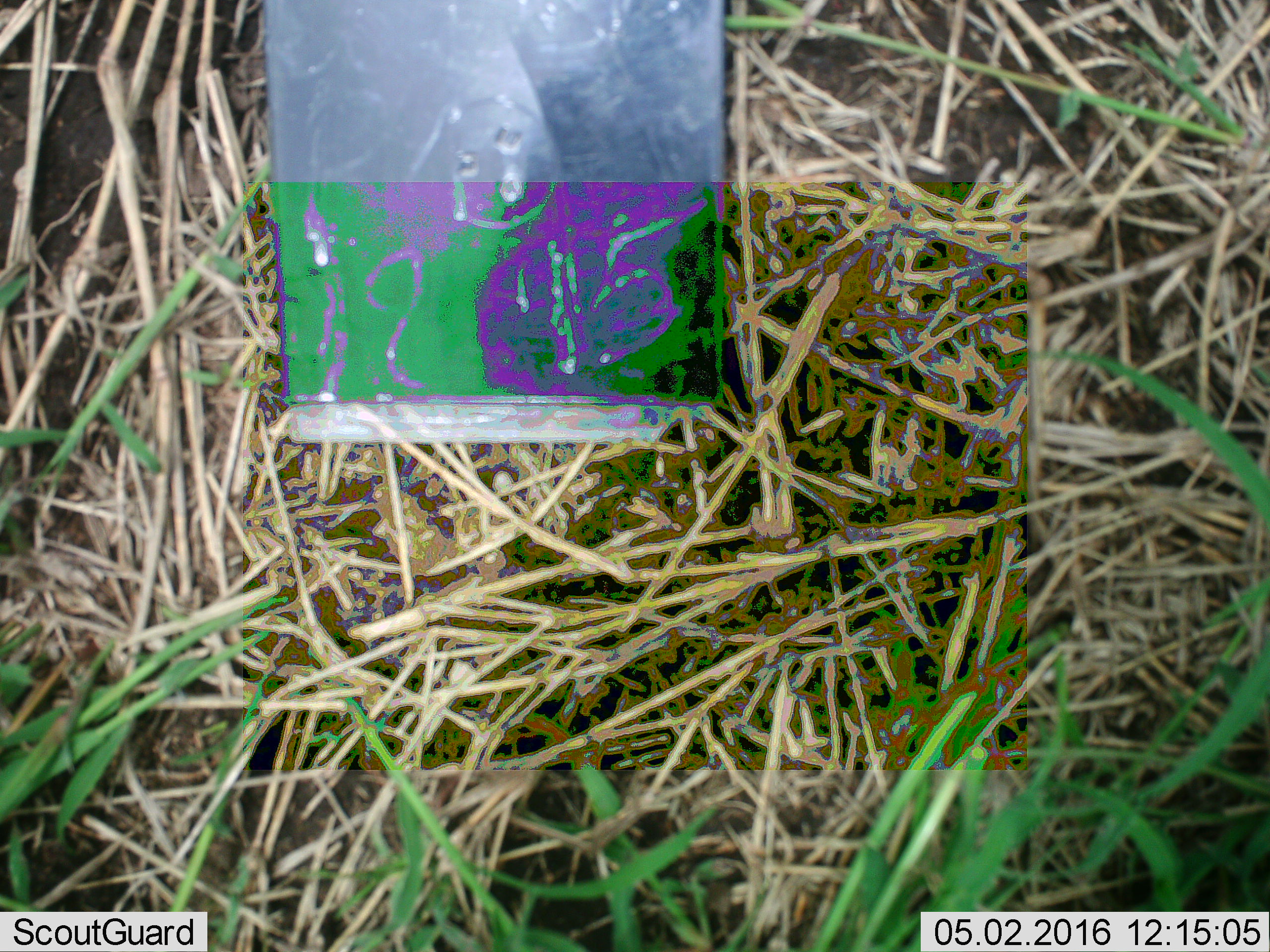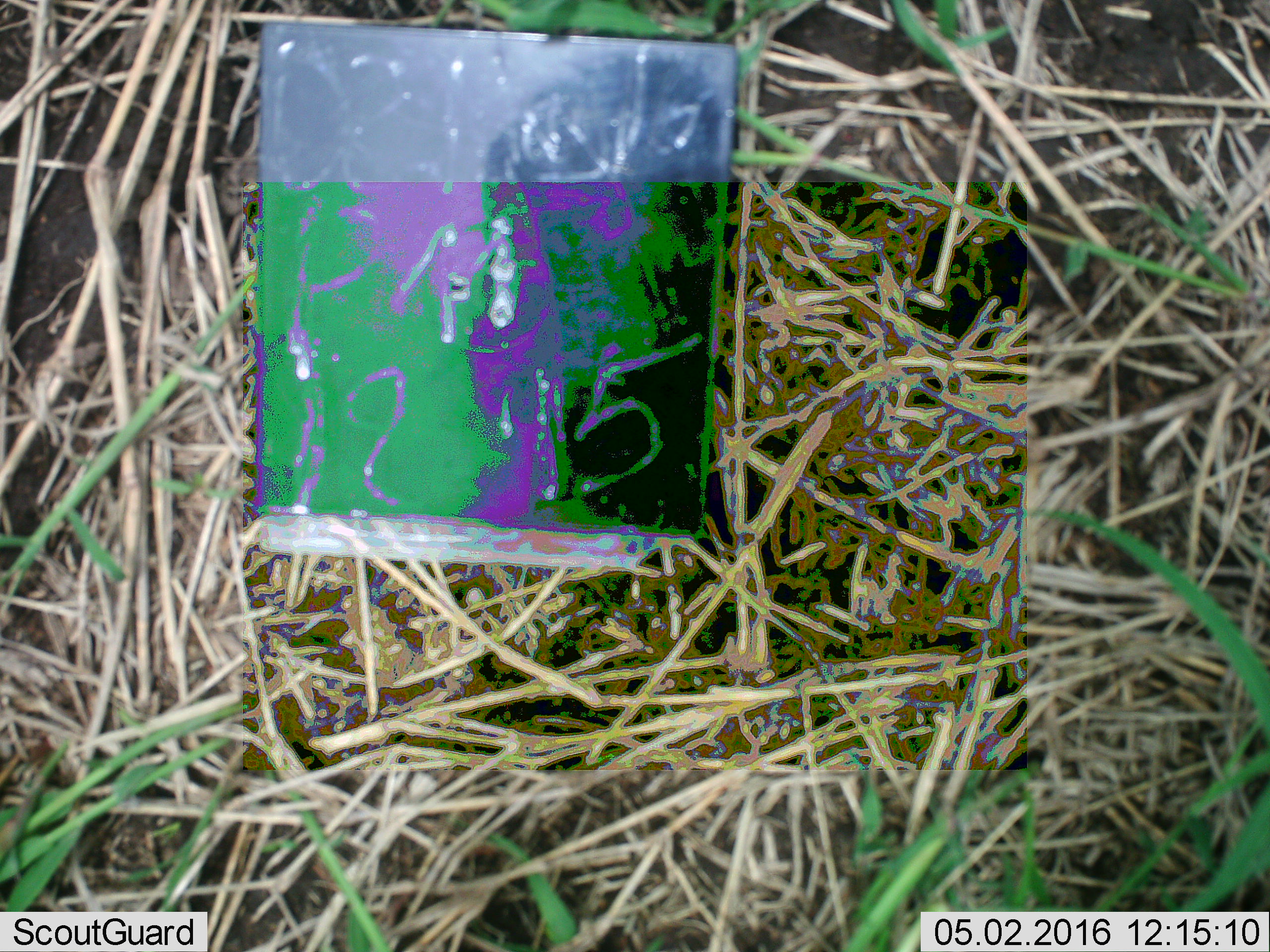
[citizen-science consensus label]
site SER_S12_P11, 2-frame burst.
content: unidentified animal